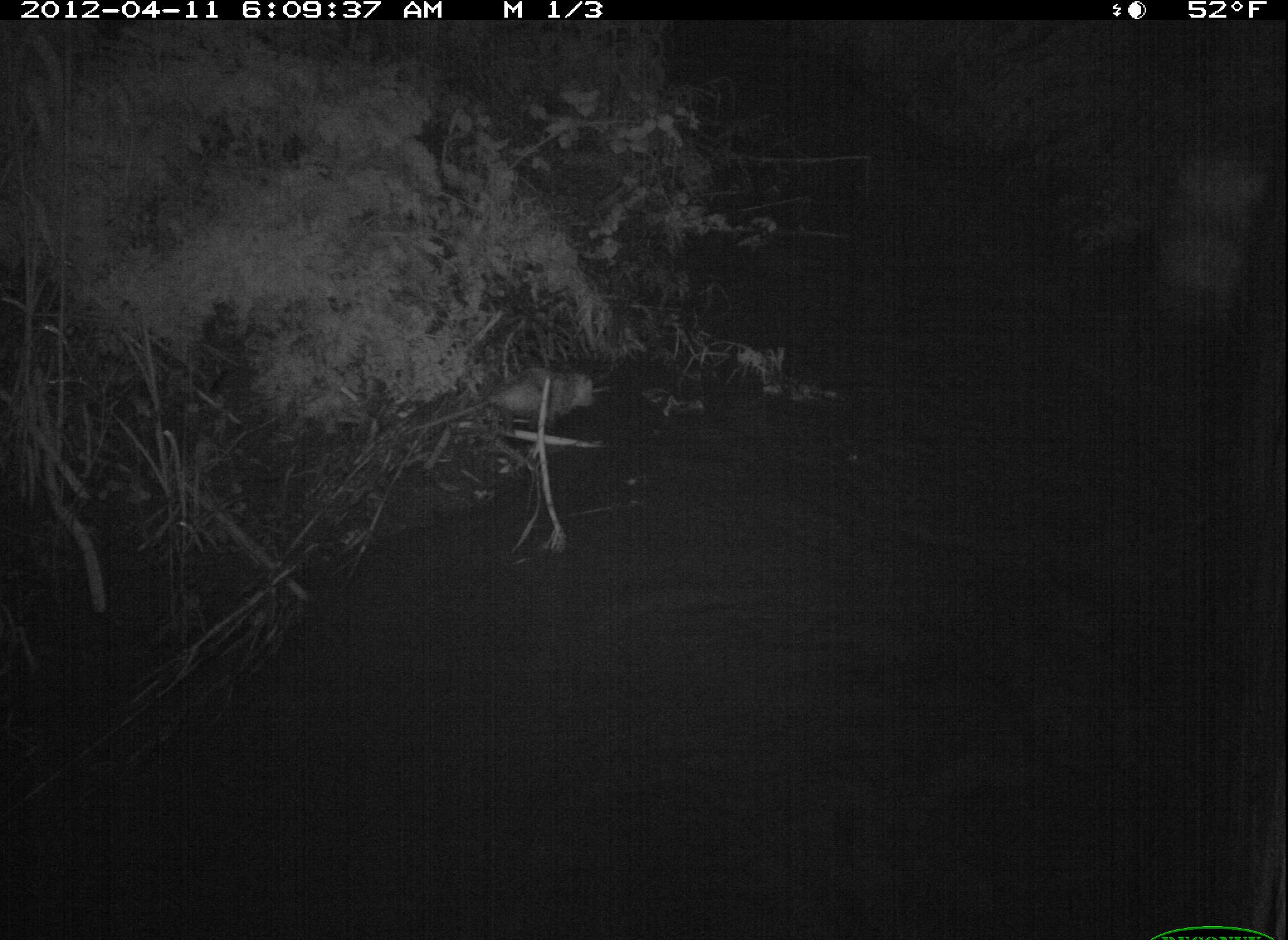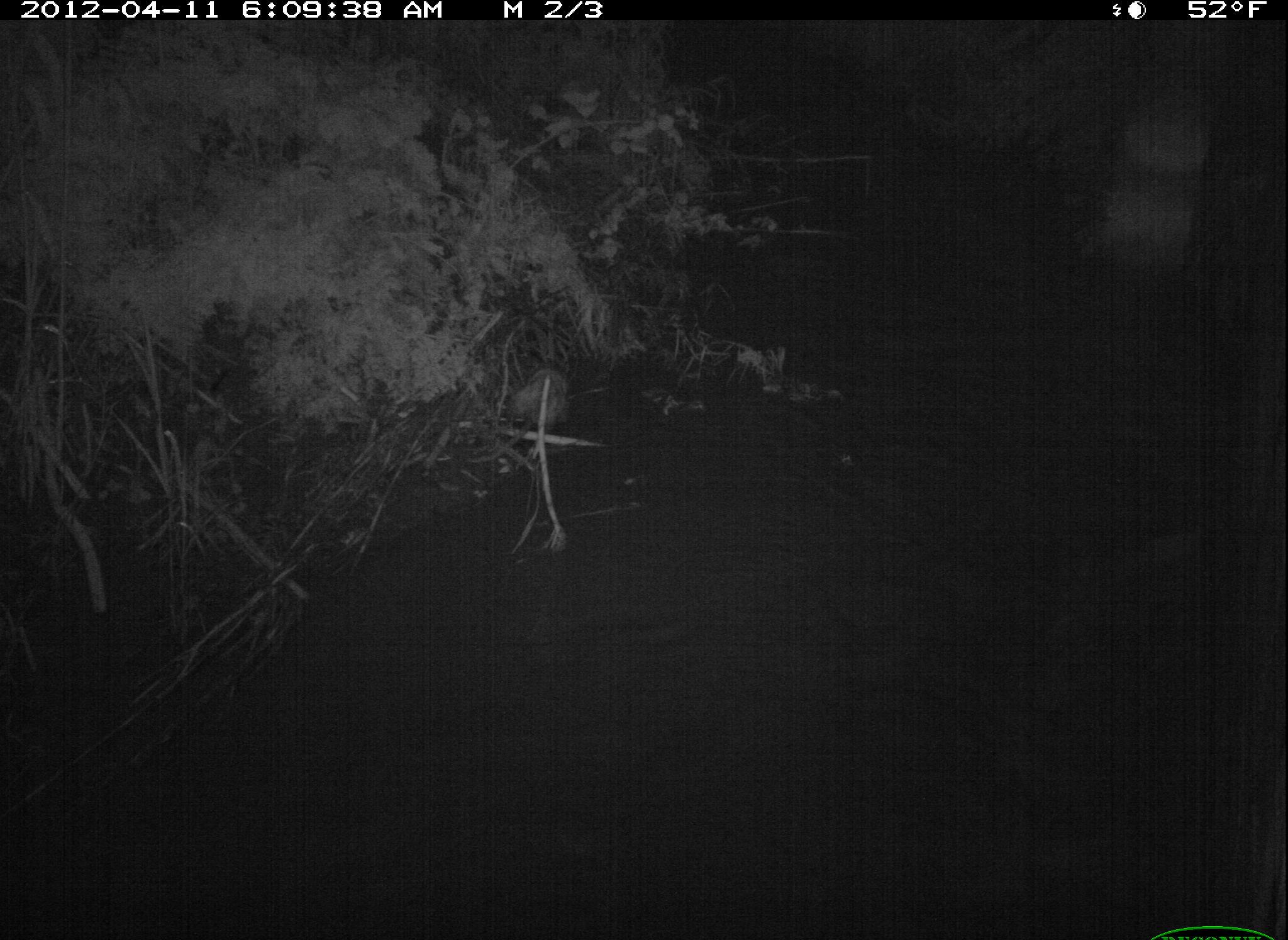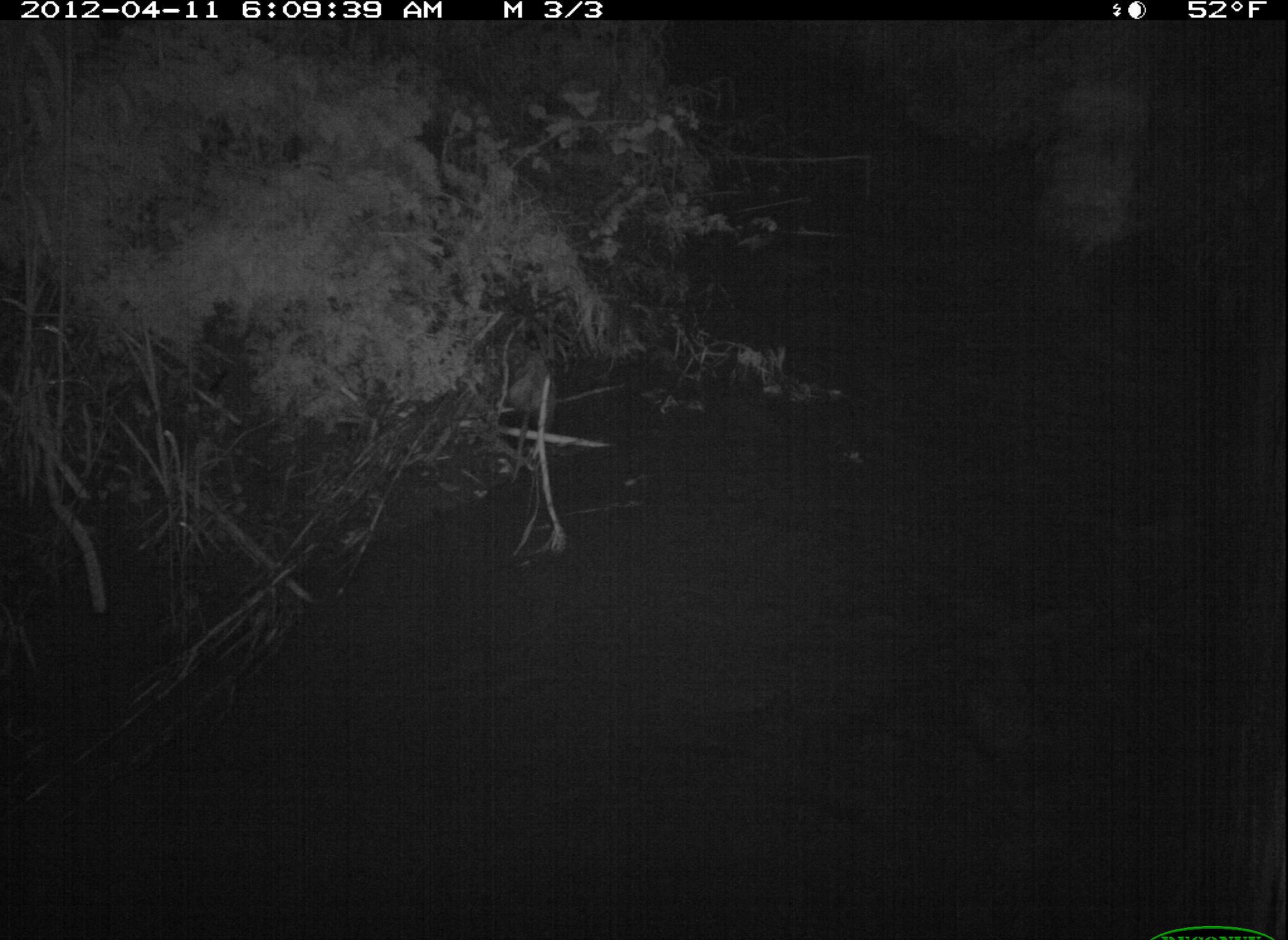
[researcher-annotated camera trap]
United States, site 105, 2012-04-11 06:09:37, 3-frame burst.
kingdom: Animalia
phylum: Chordata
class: Mammalia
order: Didelphimorphia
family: Didelphidae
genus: Didelphis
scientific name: Didelphis virginiana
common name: virginia opossum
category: opossum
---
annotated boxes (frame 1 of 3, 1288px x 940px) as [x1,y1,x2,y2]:
opossum: [401,343,654,464]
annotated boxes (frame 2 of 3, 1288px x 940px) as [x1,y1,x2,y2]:
opossum: [448,361,708,485]